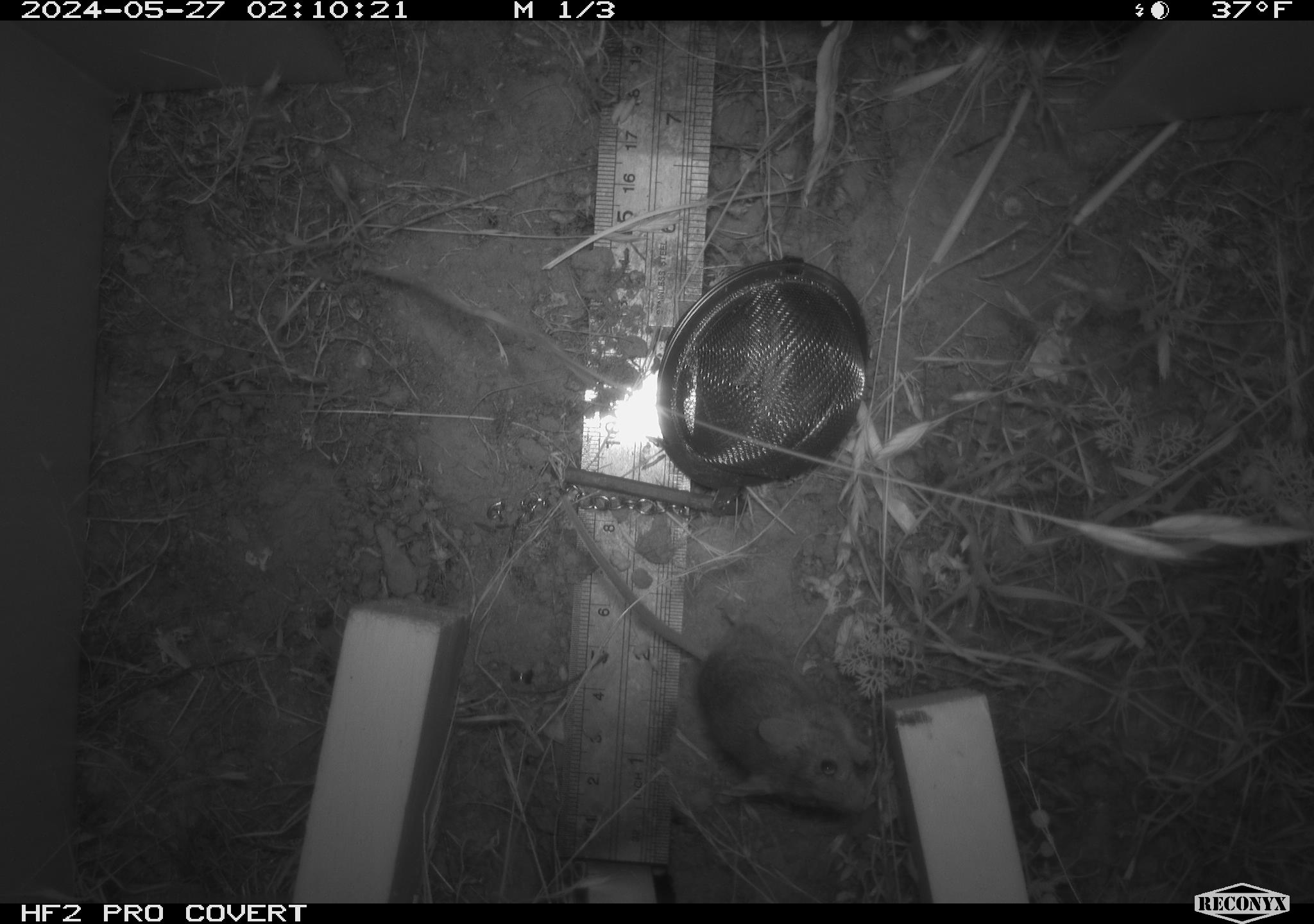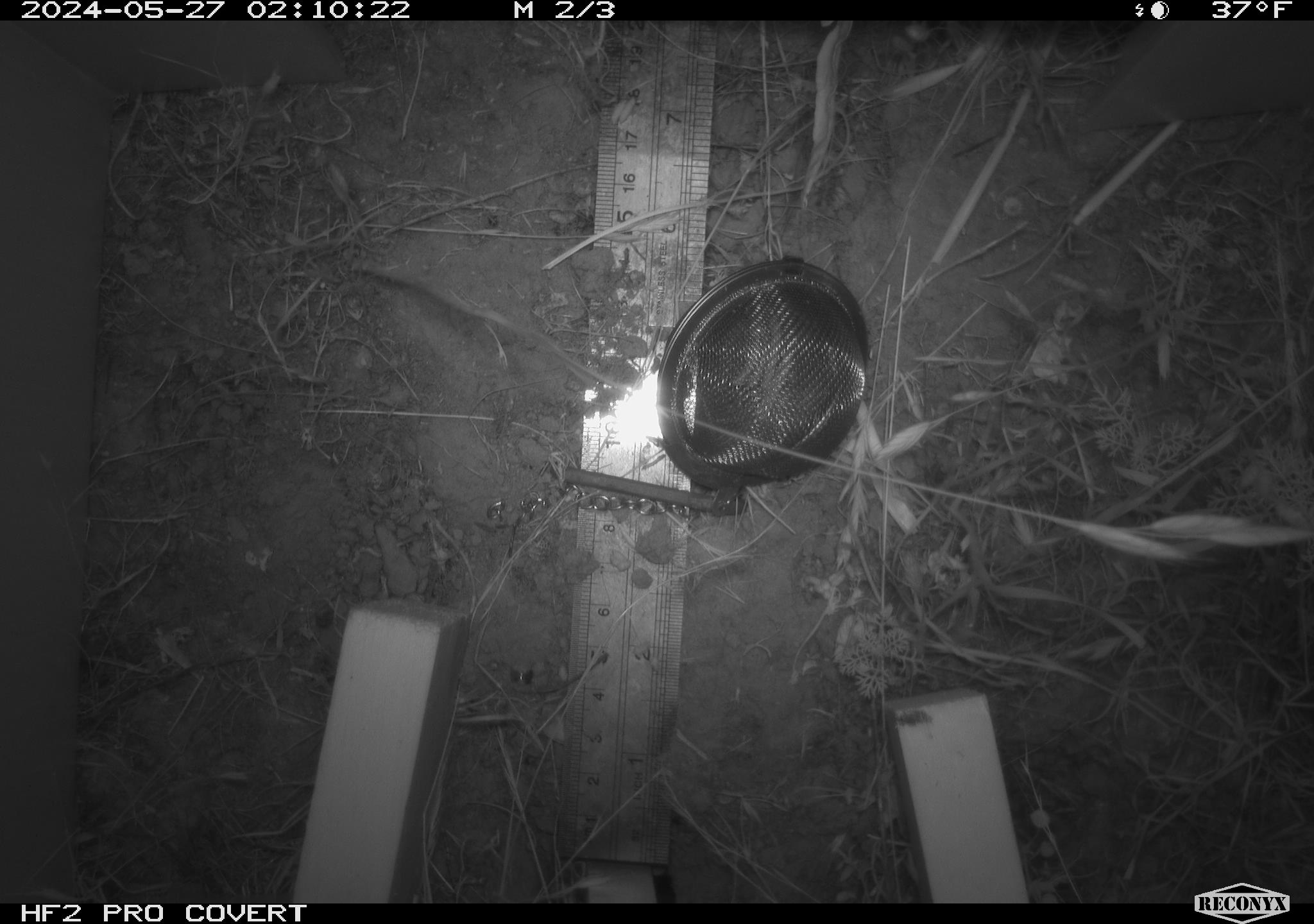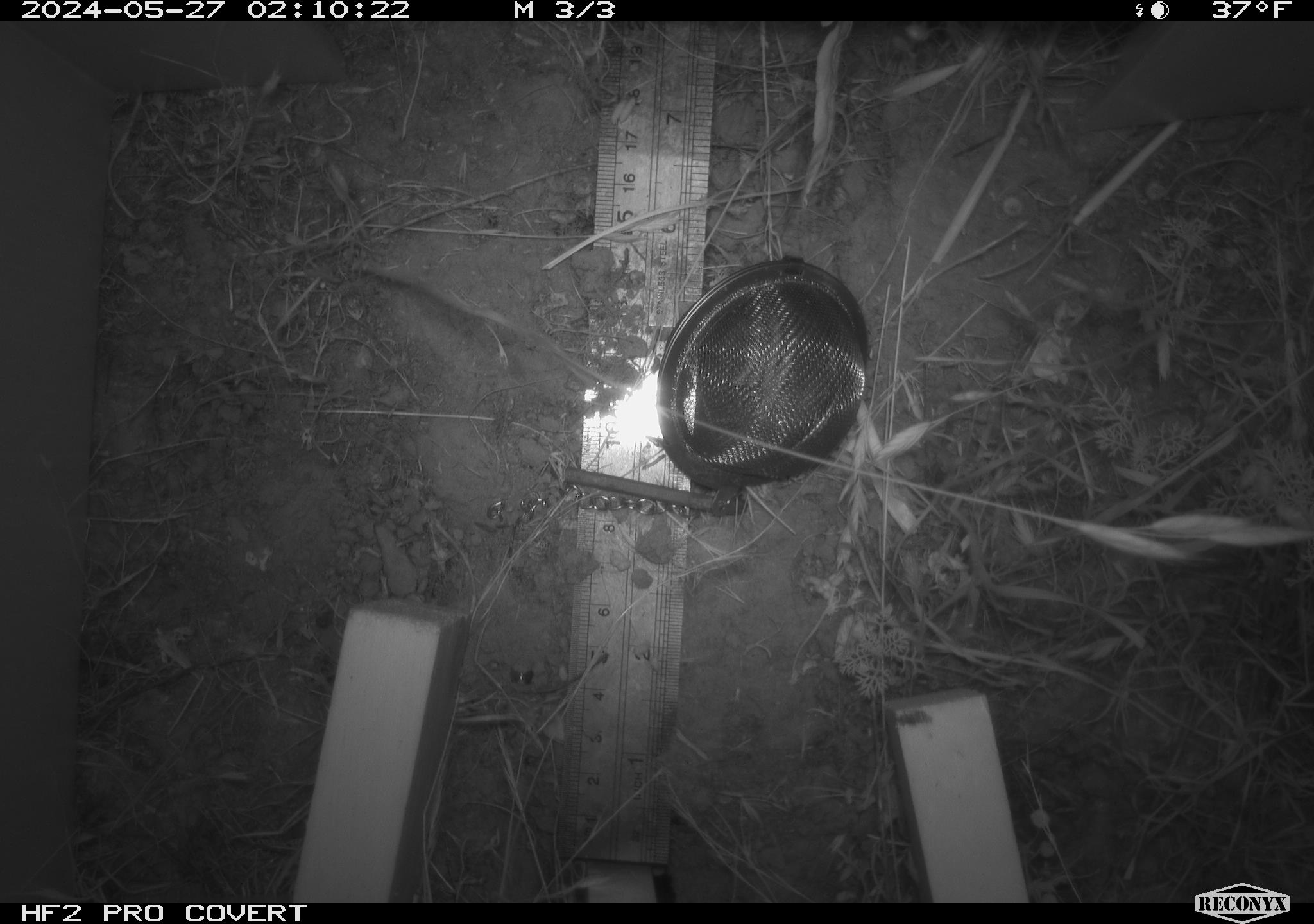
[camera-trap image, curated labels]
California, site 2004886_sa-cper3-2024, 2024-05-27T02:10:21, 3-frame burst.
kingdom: Animalia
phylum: Chordata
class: Mammalia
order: Rodentia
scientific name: Rodentia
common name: rodent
Rodent (Rodentia).